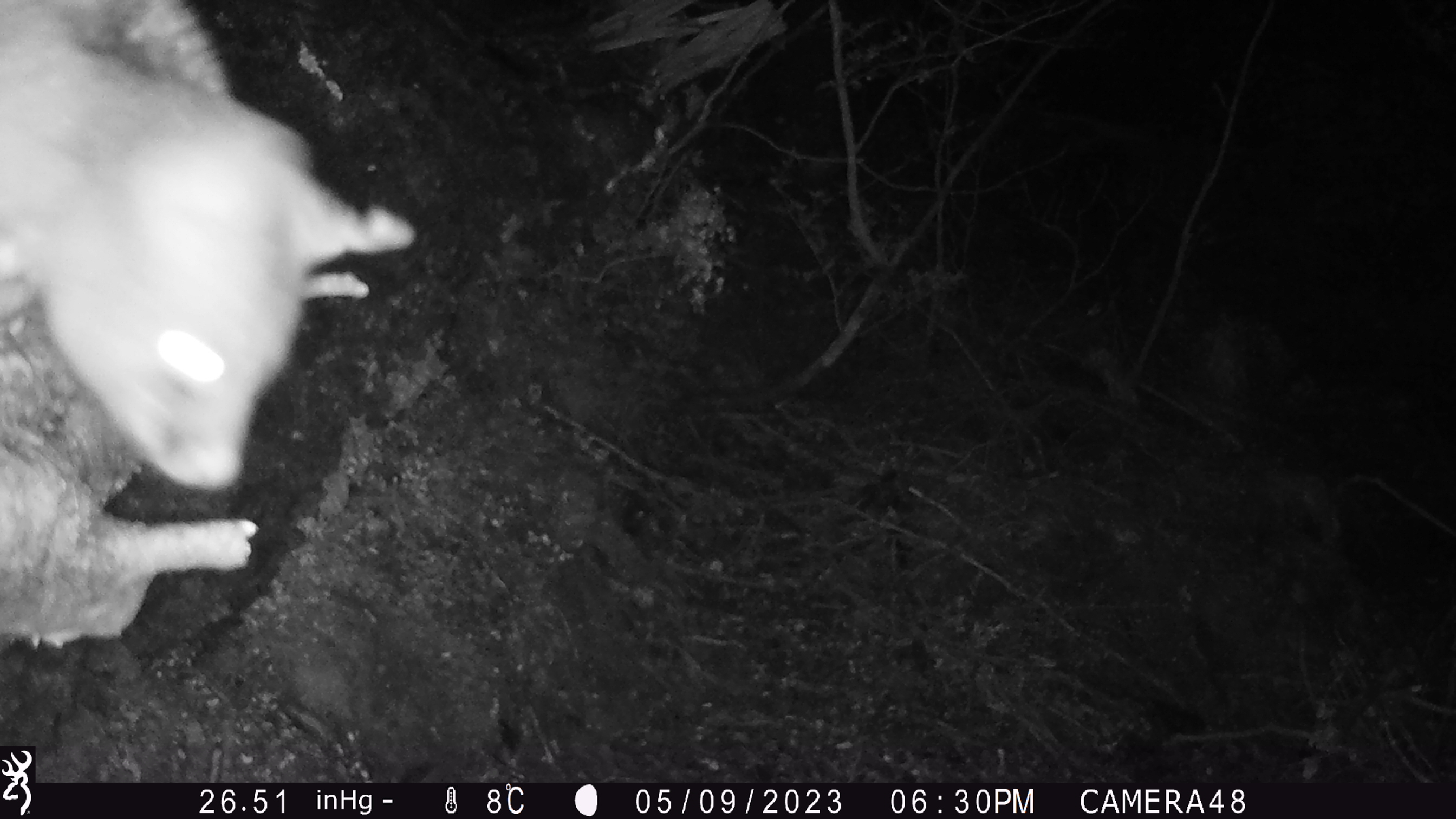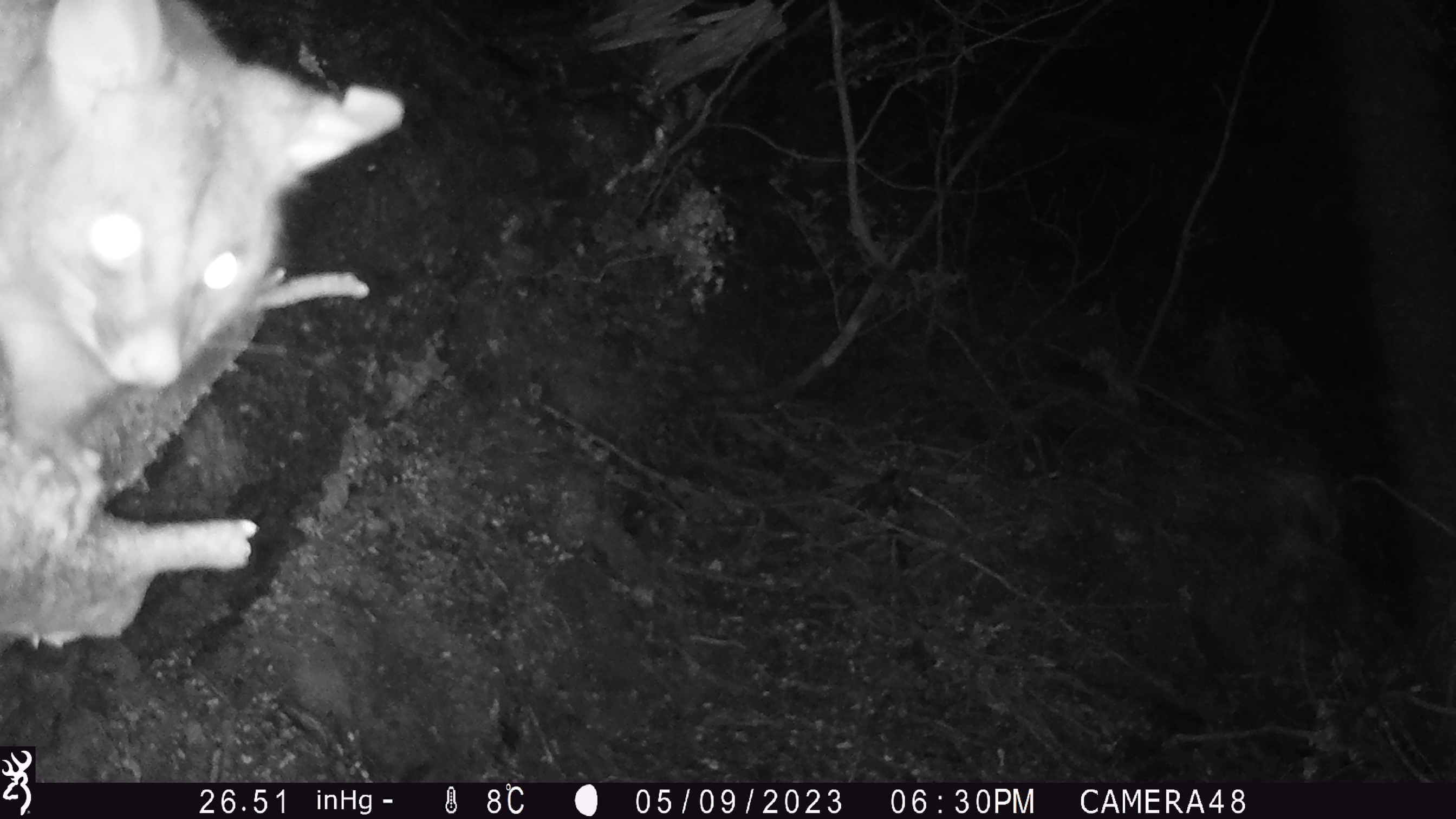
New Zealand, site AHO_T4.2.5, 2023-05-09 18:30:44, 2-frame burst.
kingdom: Animalia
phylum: Chordata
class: Mammalia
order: Carnivora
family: Mustelidae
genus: Mustela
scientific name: Mustela erminea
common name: stoat